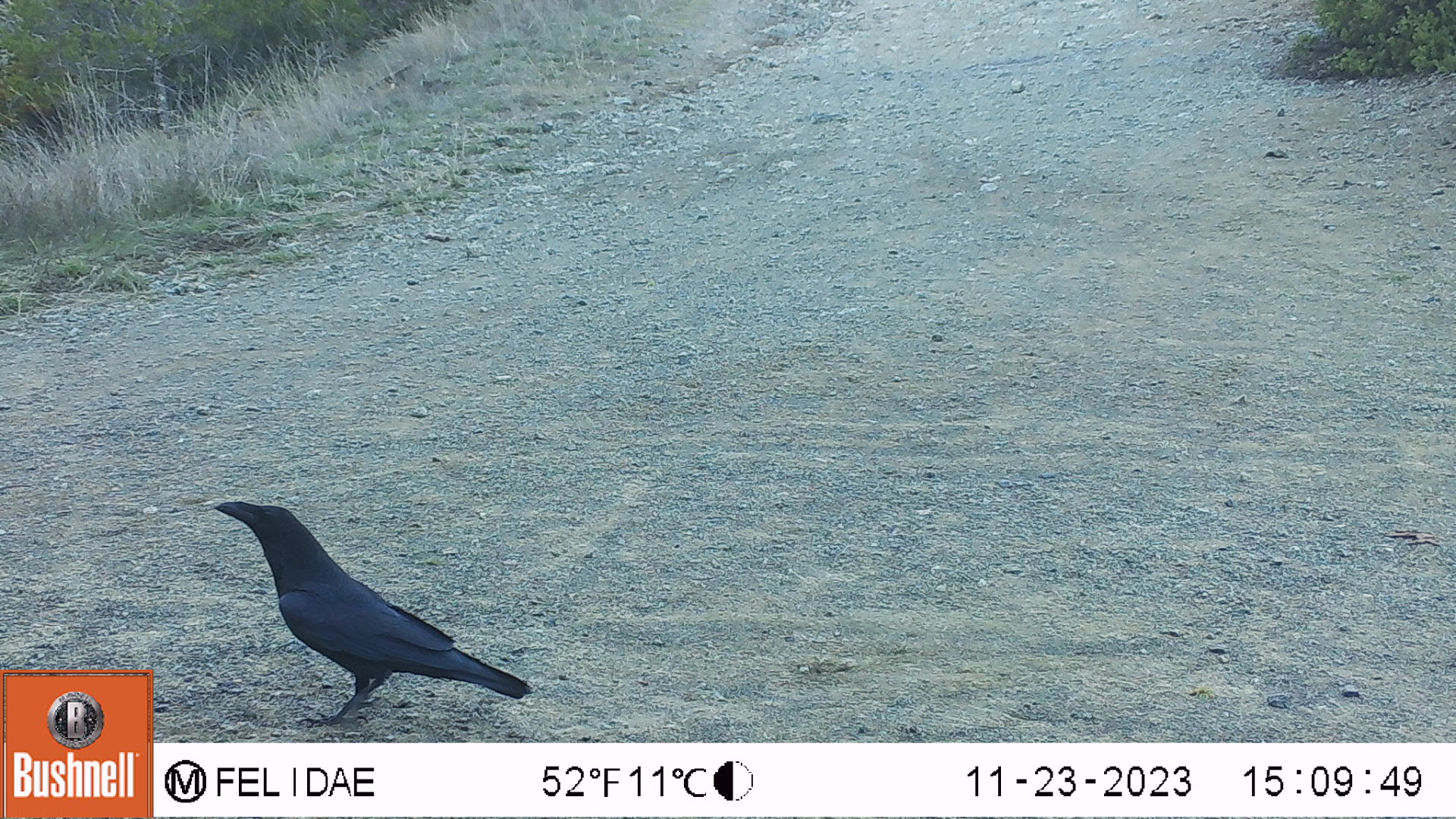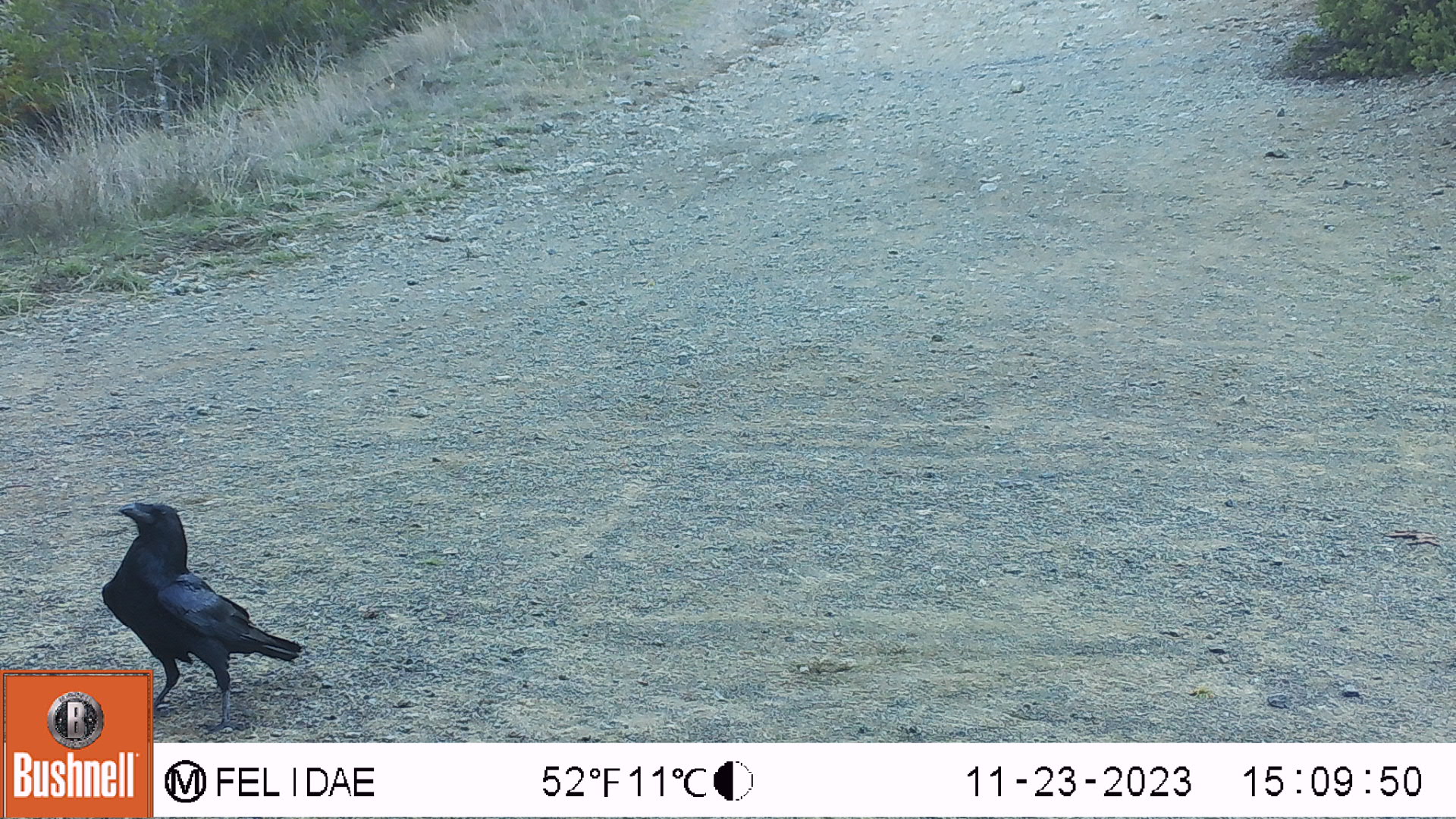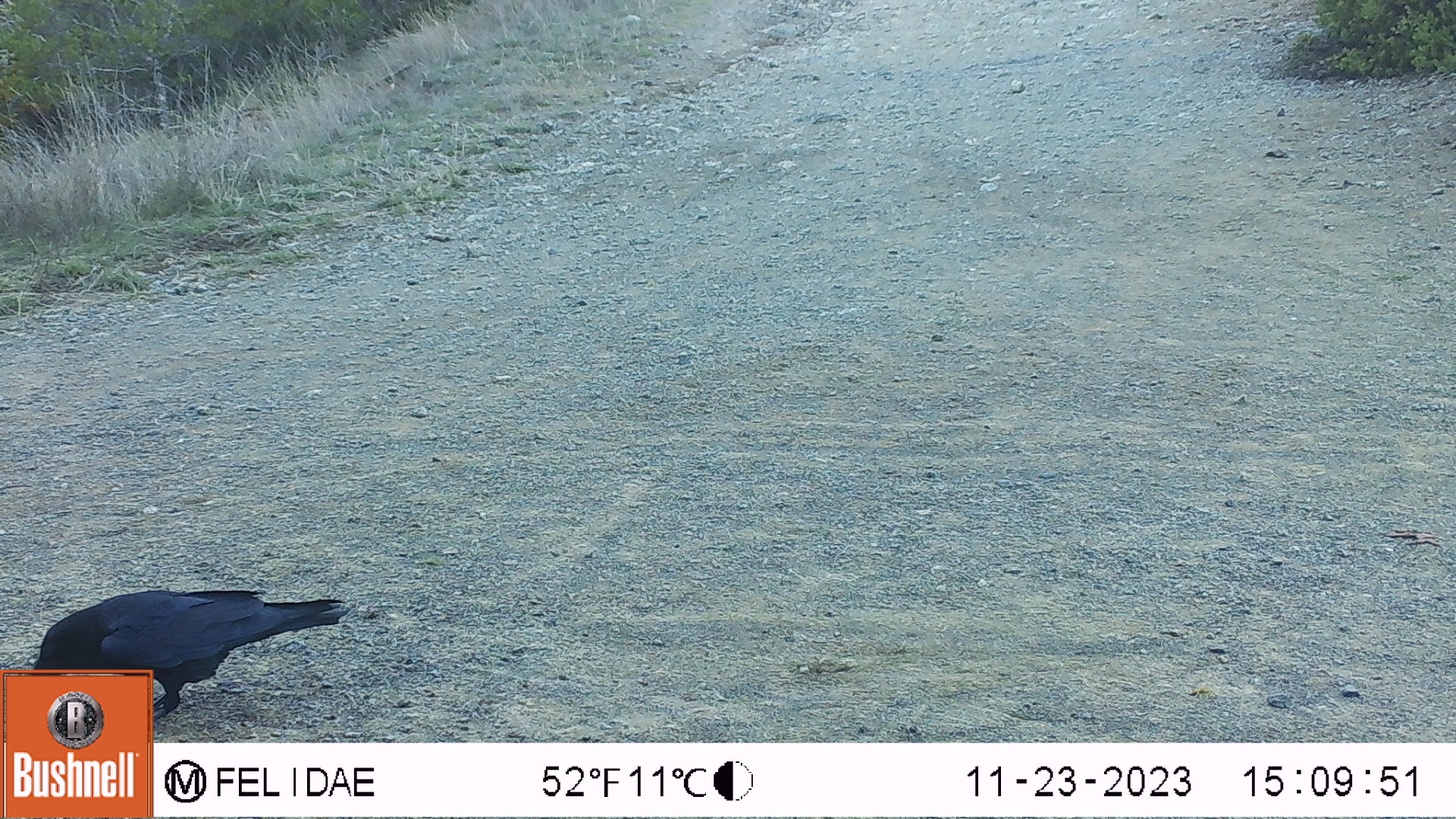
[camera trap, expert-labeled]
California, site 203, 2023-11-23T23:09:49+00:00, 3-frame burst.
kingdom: Animalia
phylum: Chordata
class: Aves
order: Passeriformes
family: Corvidae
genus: Corvus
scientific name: Corvus corax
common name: common raven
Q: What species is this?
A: Common raven (Corvus corax).